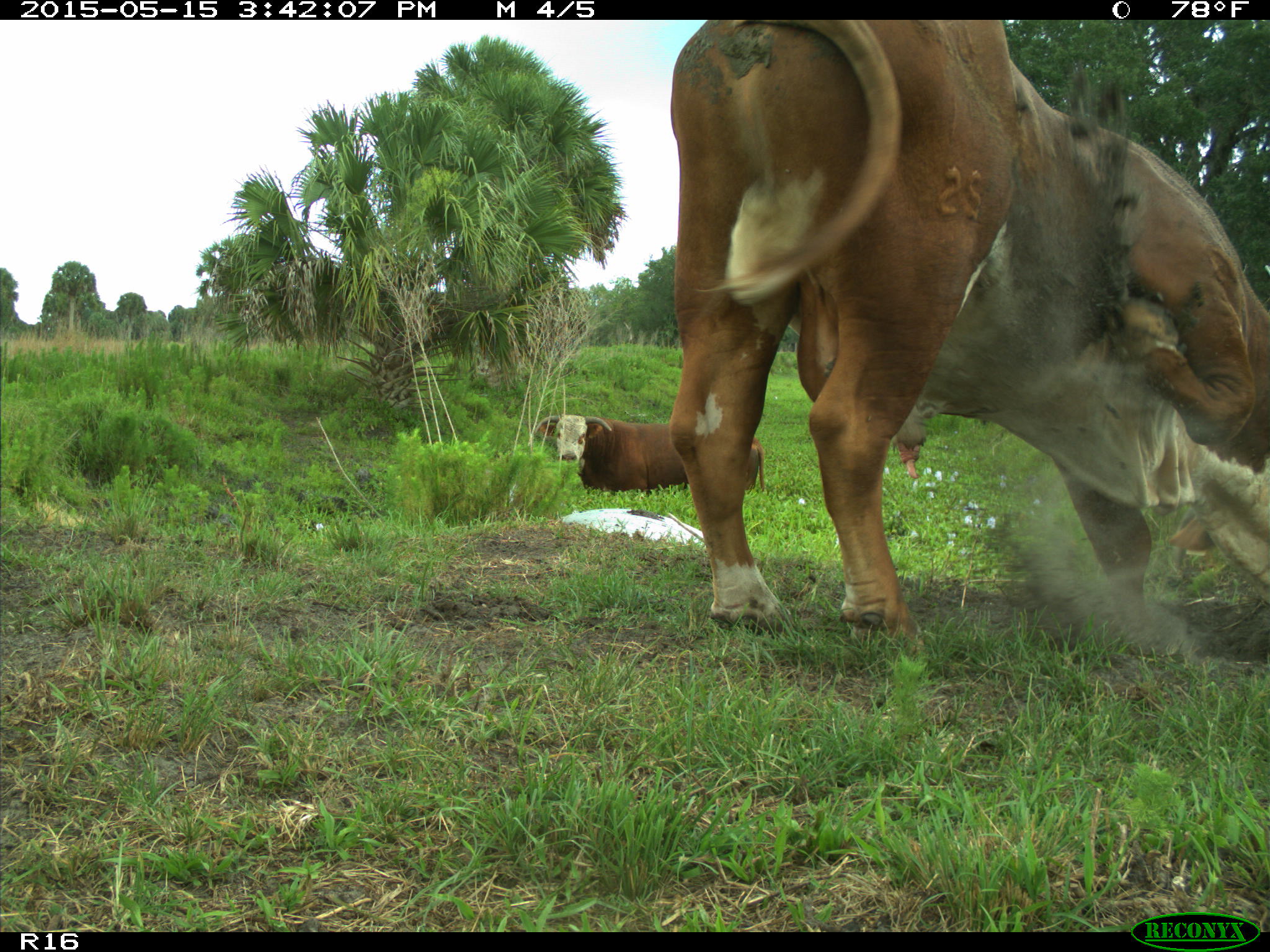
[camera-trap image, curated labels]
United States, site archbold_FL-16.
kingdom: Animalia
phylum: Chordata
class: Mammalia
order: Artiodactyla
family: Bovidae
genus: Bos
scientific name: Bos taurus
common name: domestic cow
Bos taurus (domestic cow).